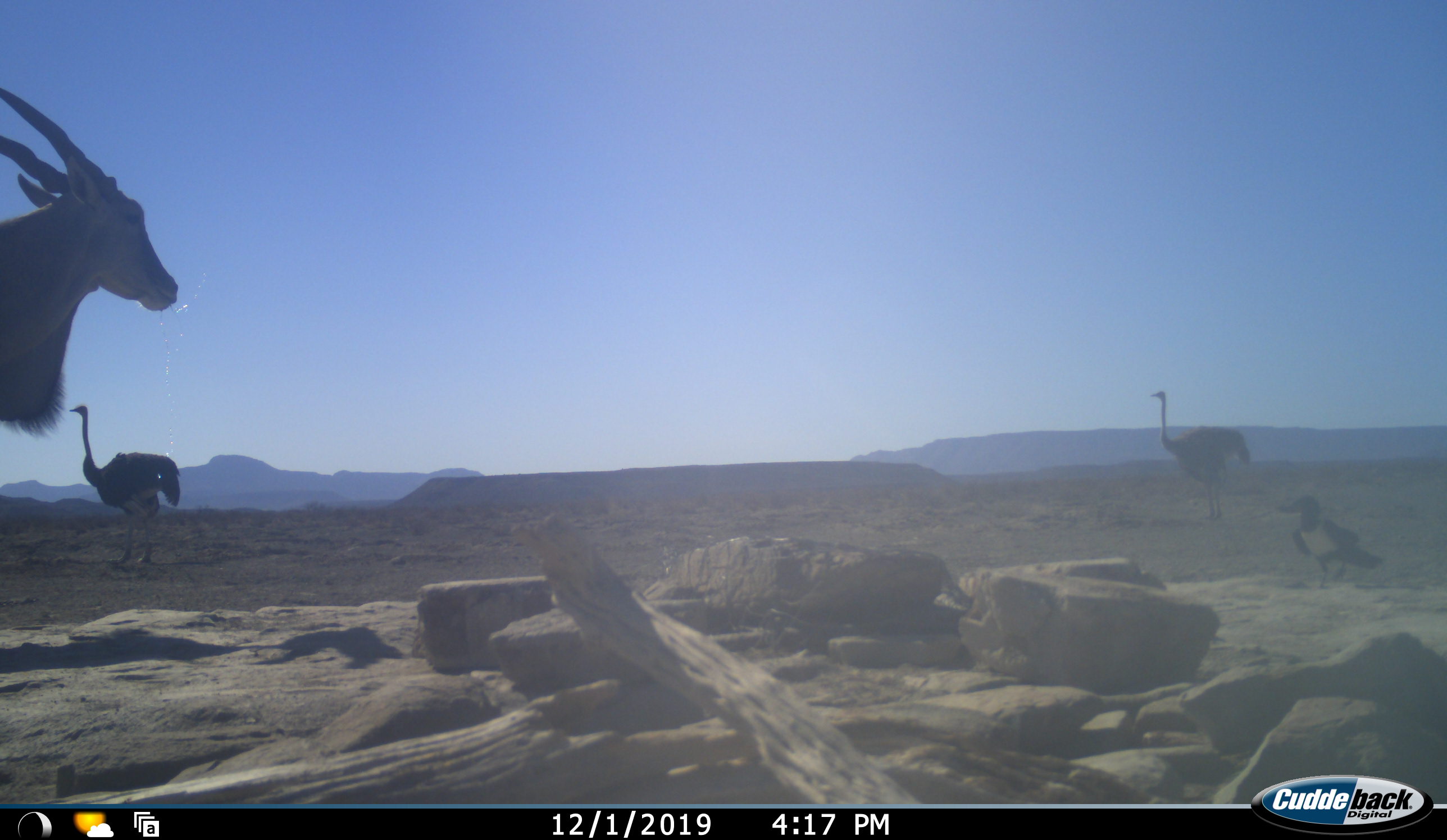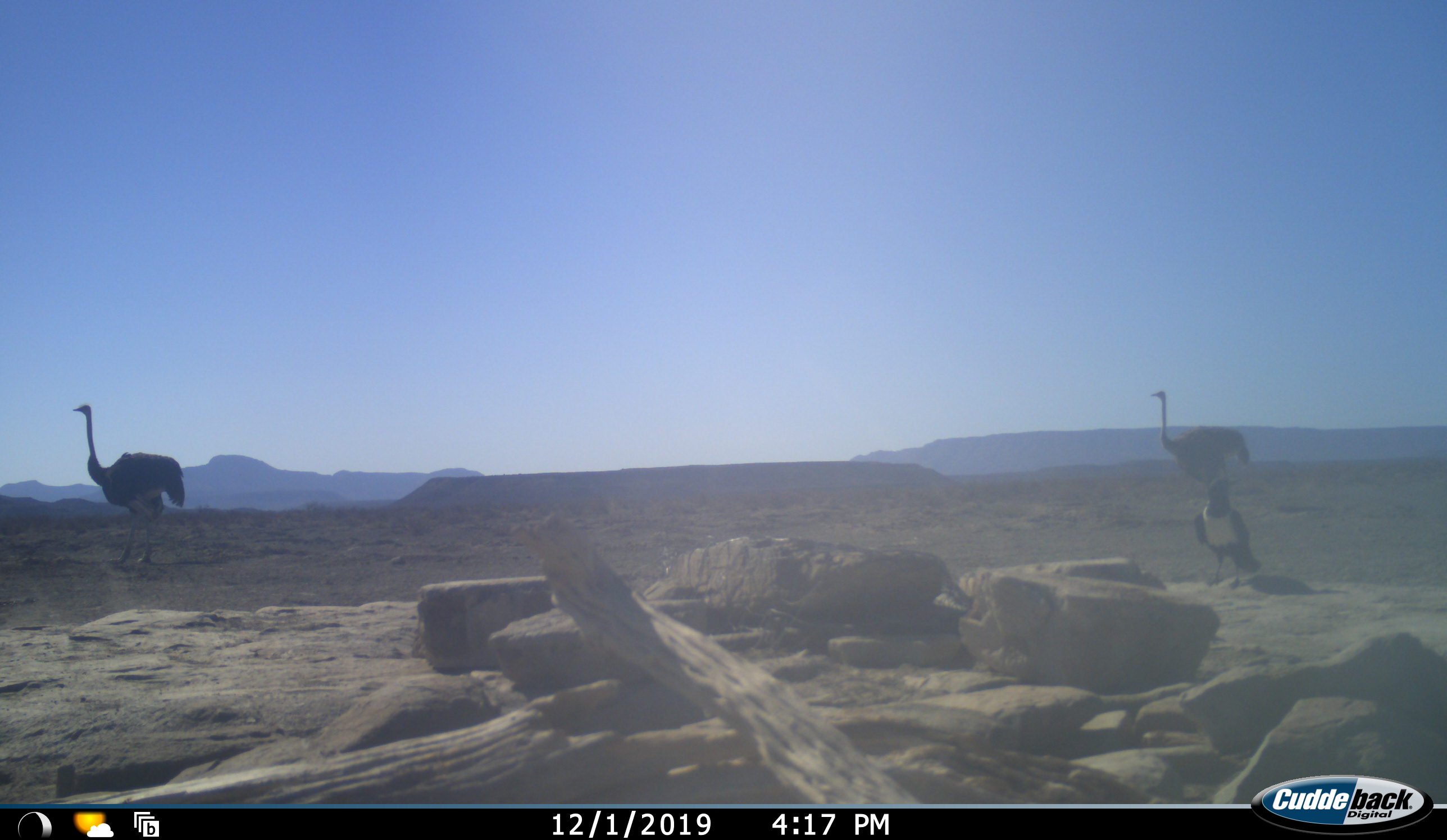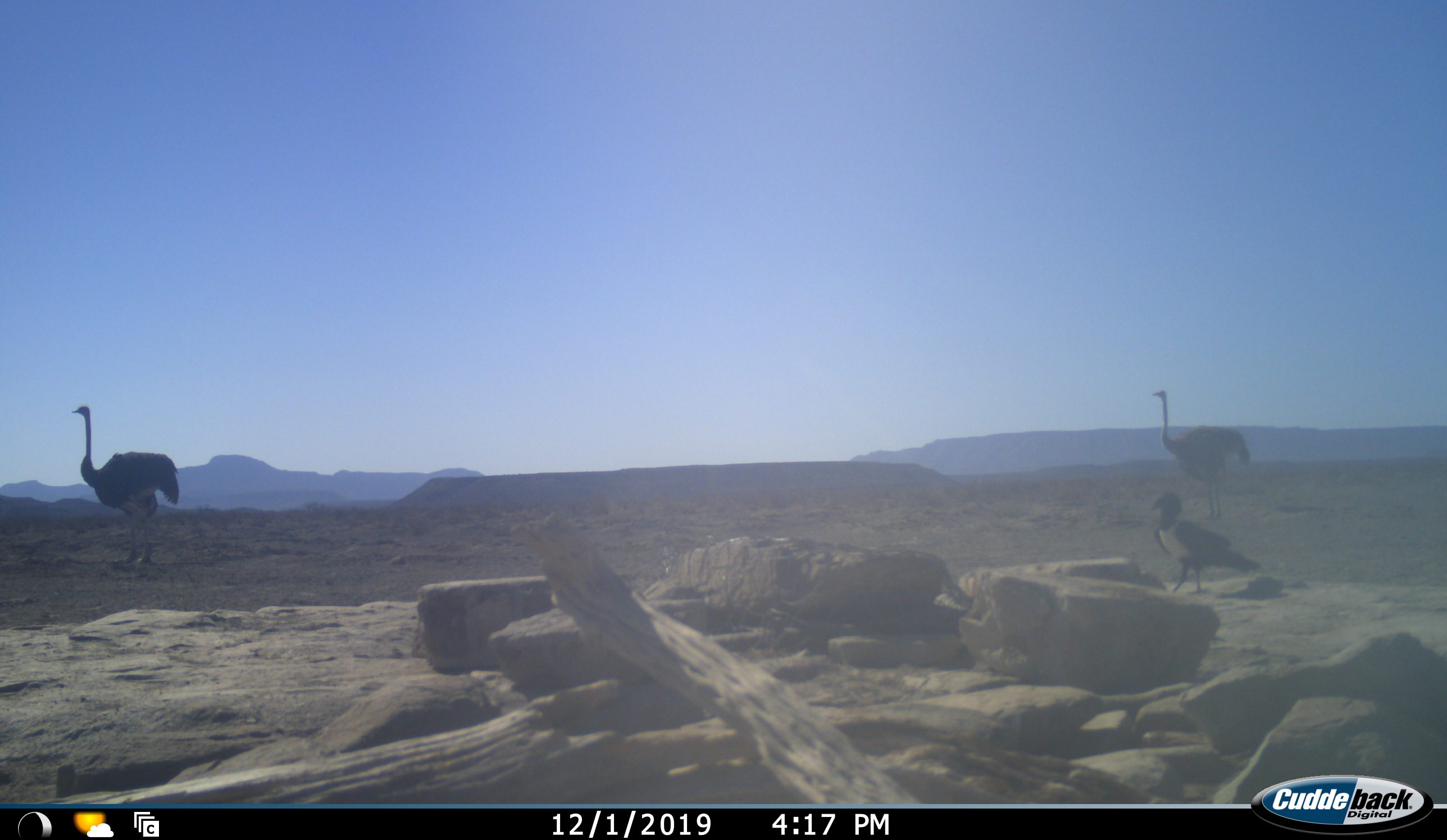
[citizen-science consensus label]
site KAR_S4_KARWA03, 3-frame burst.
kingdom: Animalia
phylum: Chordata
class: Aves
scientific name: Aves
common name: bird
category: birdother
Birdother (bird) (Aves), count 1. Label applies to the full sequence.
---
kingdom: Animalia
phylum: Chordata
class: Mammalia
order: Artiodactyla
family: Bovidae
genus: Tragelaphus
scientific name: Tragelaphus oryx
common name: eland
Eland (Tragelaphus oryx), count 1. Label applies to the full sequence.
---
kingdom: Animalia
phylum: Chordata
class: Aves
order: Struthioniformes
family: Struthionidae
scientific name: Struthionidae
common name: ostrich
Ostrich (Struthionidae), count 2. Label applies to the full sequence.